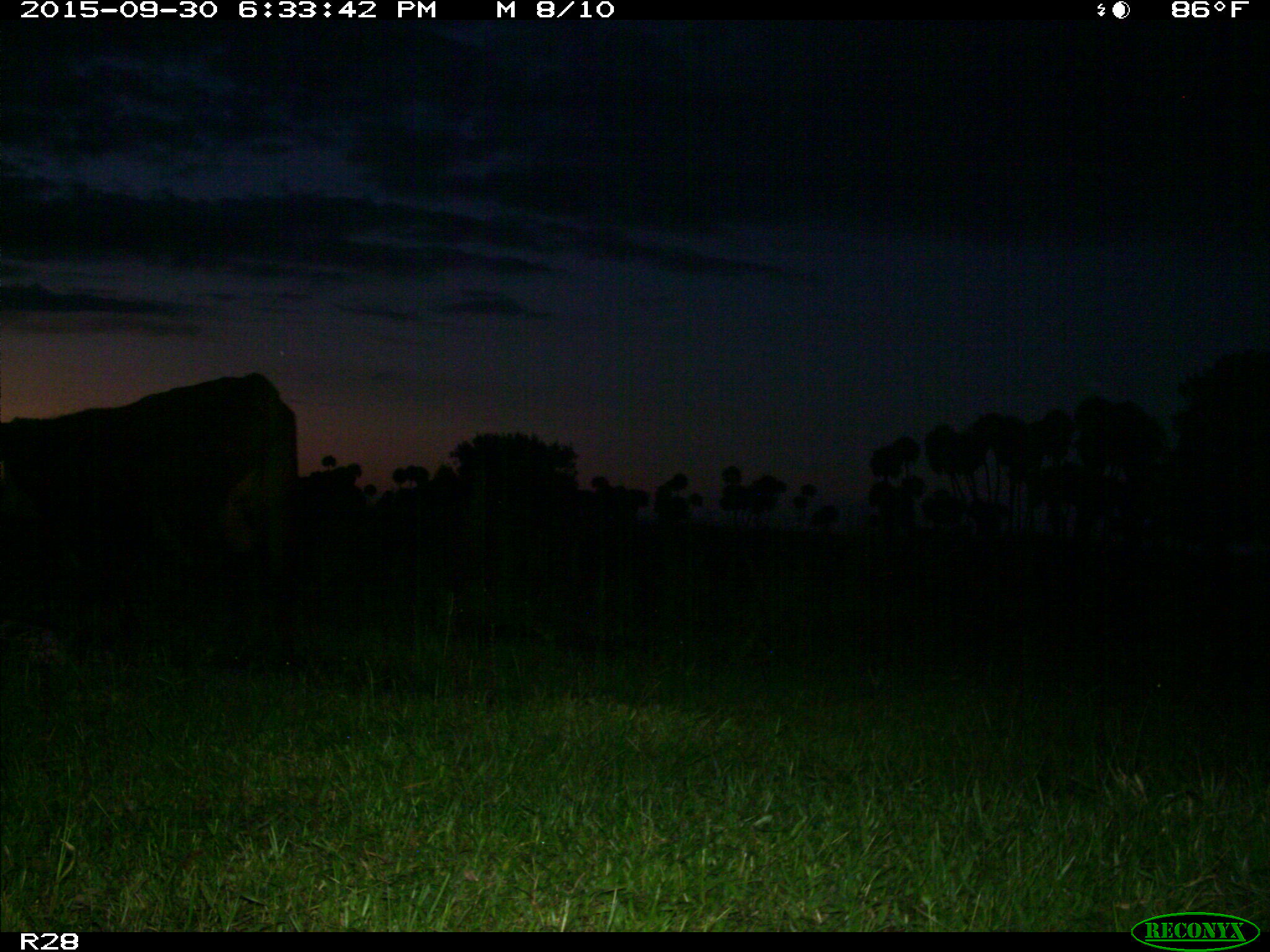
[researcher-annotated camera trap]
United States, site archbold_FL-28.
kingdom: Animalia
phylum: Chordata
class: Mammalia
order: Artiodactyla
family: Bovidae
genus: Bos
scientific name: Bos taurus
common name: domestic cow